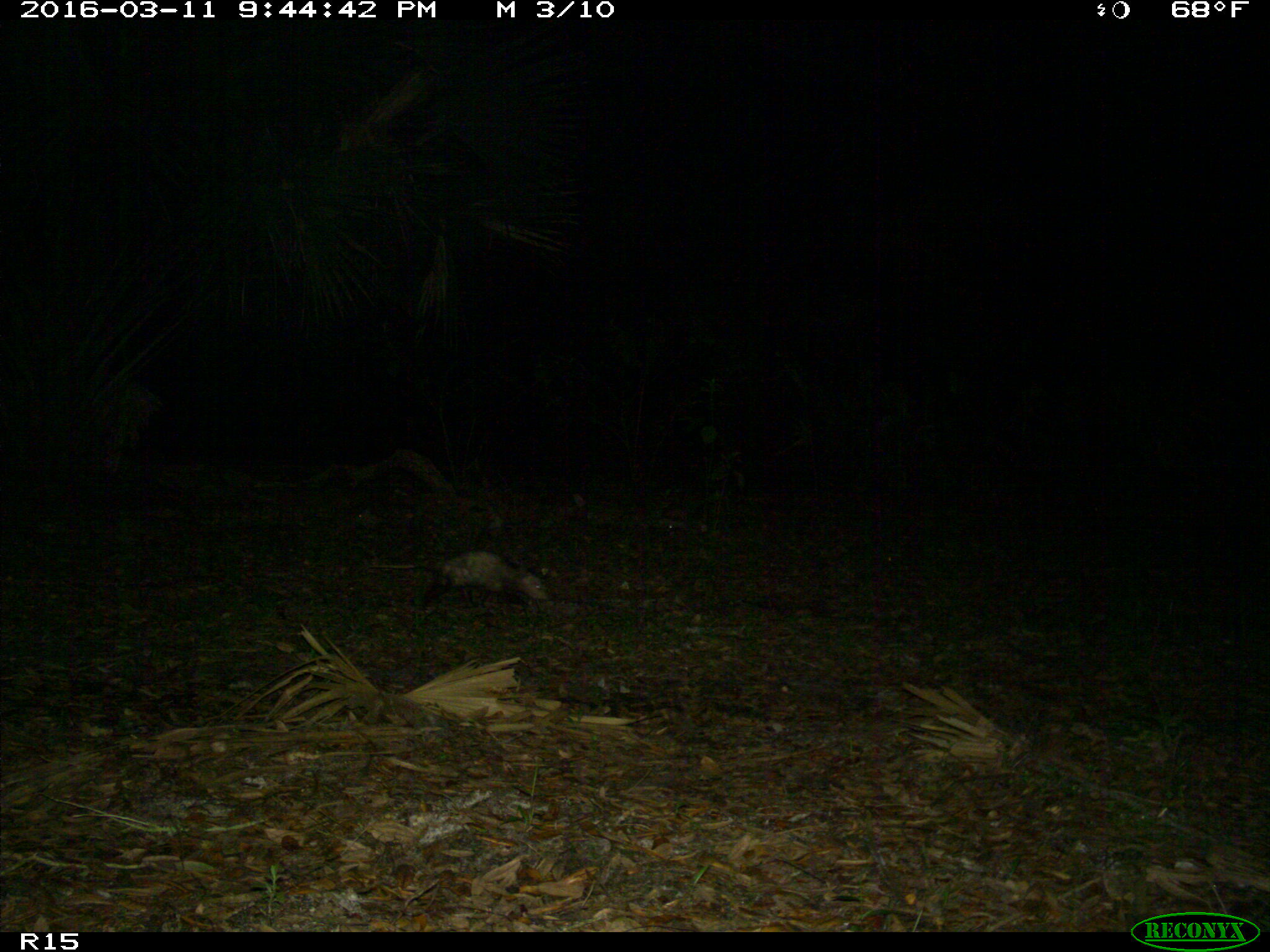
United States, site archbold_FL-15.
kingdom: Animalia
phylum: Chordata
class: Mammalia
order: Didelphimorphia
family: Didelphidae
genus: Didelphis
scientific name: Didelphis virginiana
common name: virginia opossum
Didelphis virginiana (virginia opossum).